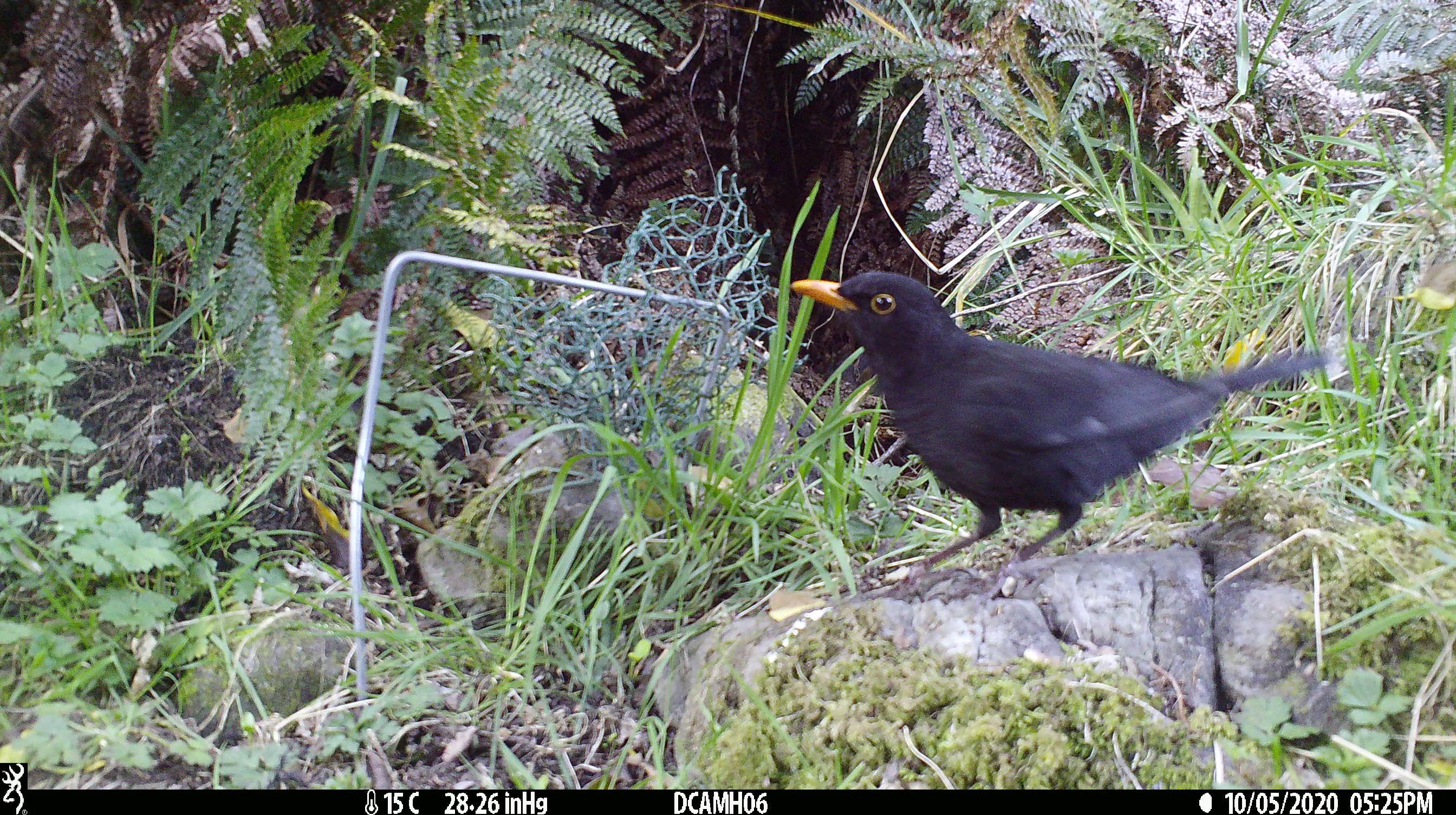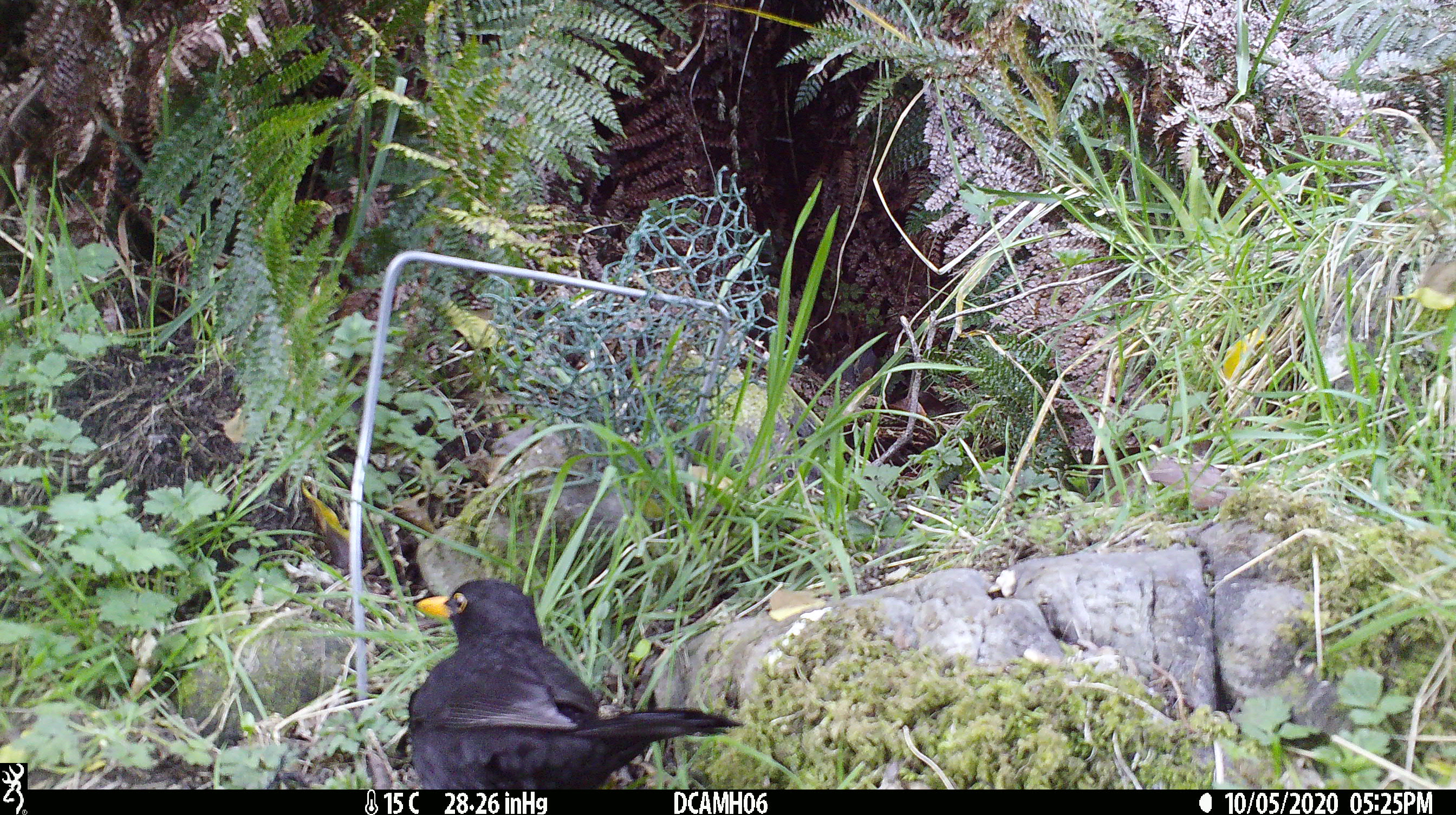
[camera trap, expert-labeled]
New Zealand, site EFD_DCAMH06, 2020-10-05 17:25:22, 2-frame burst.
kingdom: Animalia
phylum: Chordata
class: Aves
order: Passeriformes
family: Turdidae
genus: Turdus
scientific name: Turdus merula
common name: eurasian blackbird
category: blackbird